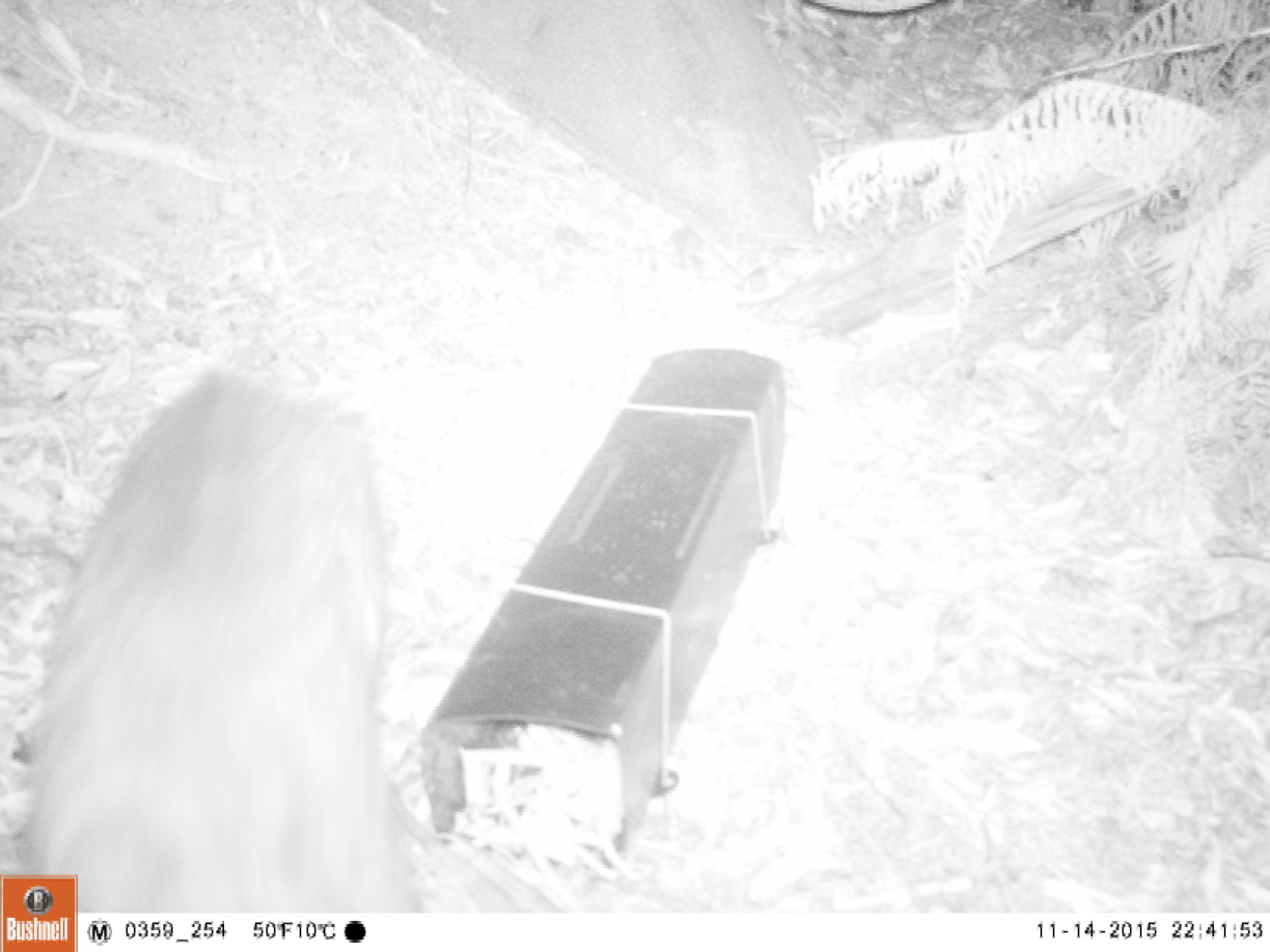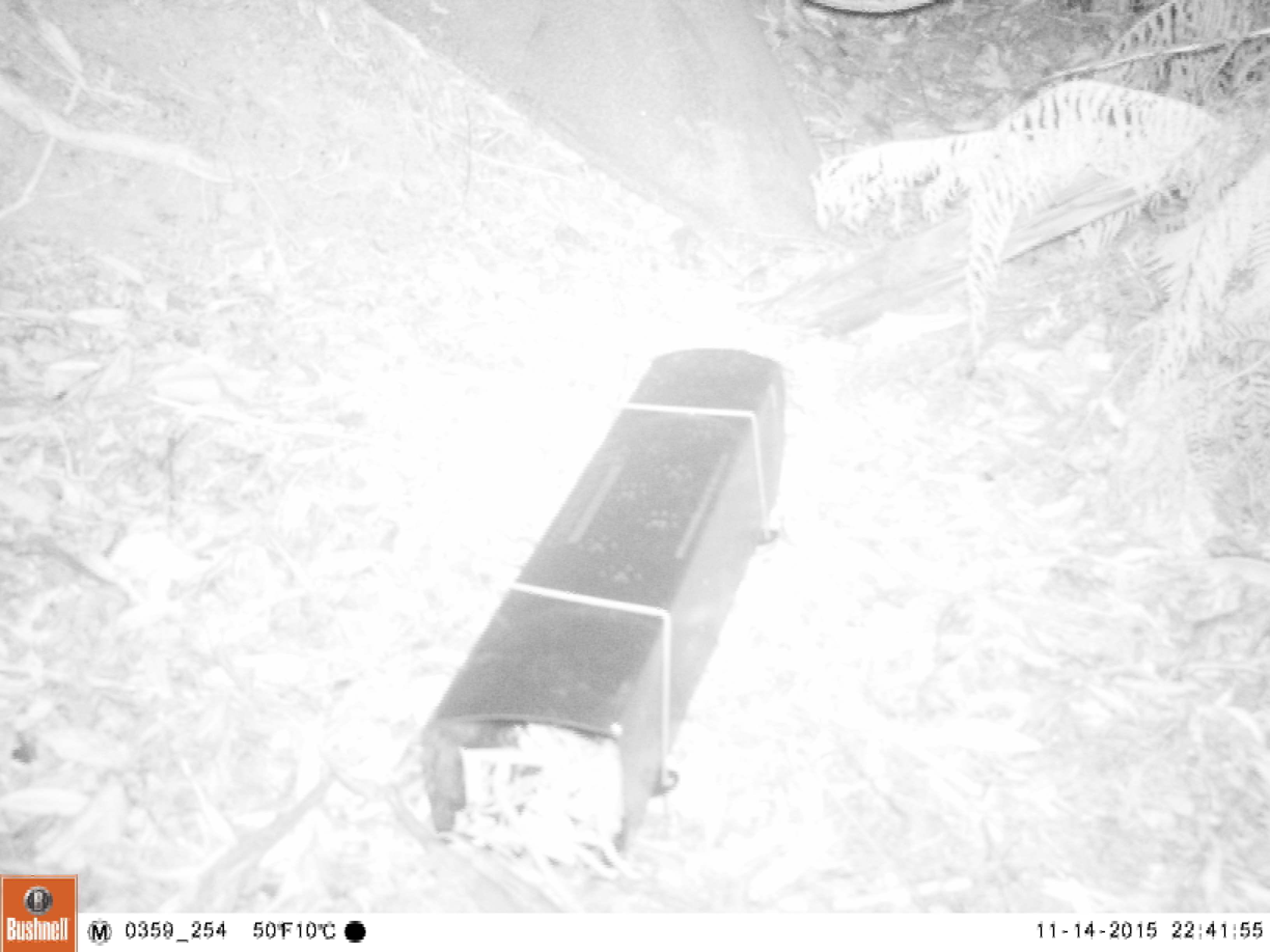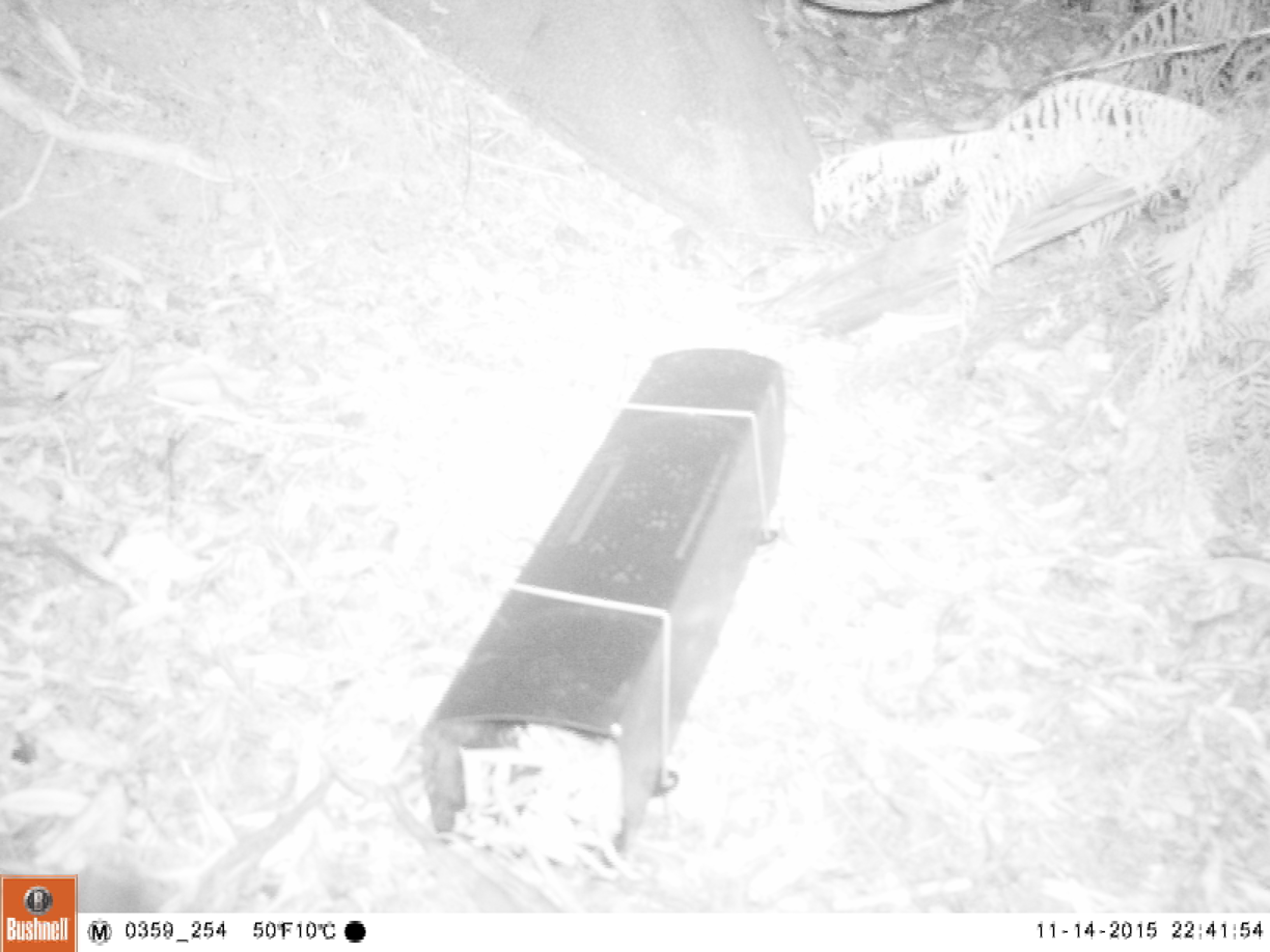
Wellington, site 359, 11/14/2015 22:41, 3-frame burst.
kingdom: Animalia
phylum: Chordata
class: Mammalia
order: Carnivora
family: Felidae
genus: Felis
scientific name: Felis catus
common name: cat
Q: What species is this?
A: Cat (Felis catus).